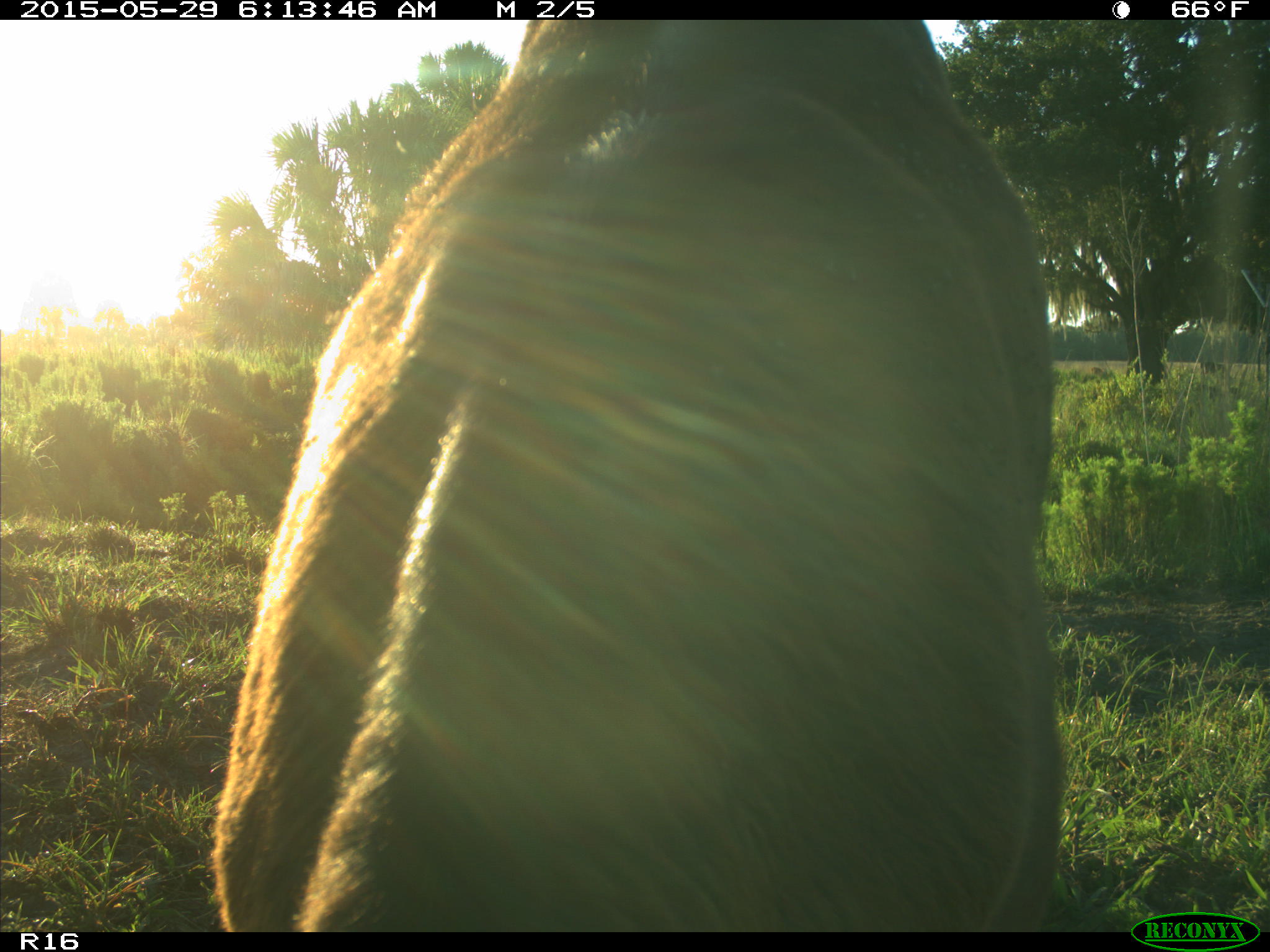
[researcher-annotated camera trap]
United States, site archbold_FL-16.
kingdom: Animalia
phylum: Chordata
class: Mammalia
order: Artiodactyla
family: Bovidae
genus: Bos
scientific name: Bos taurus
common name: domestic cow